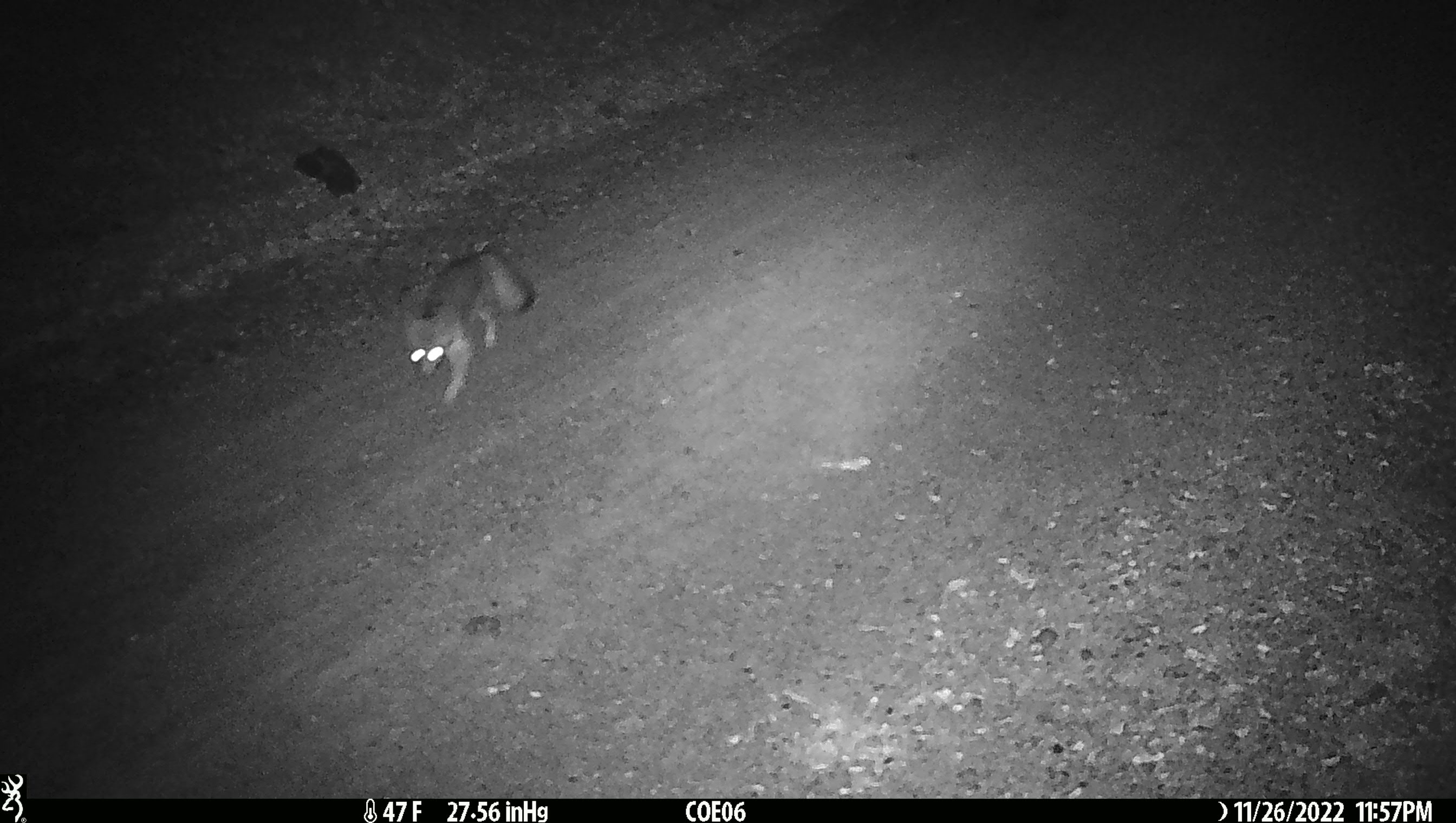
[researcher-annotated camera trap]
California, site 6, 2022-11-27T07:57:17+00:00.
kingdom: Animalia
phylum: Chordata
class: Mammalia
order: Carnivora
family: Canidae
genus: Urocyon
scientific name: Urocyon cinereoargenteus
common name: gray fox